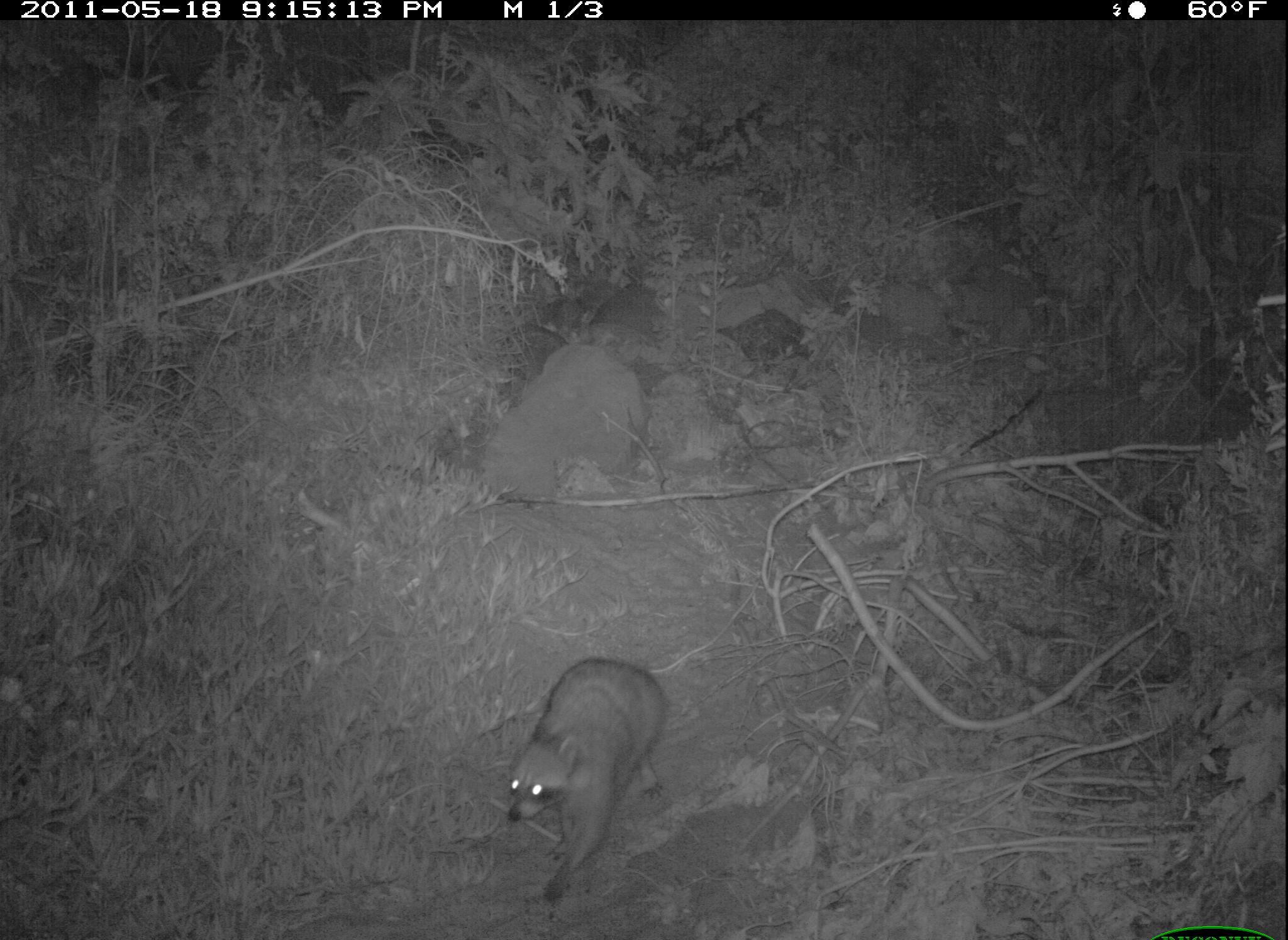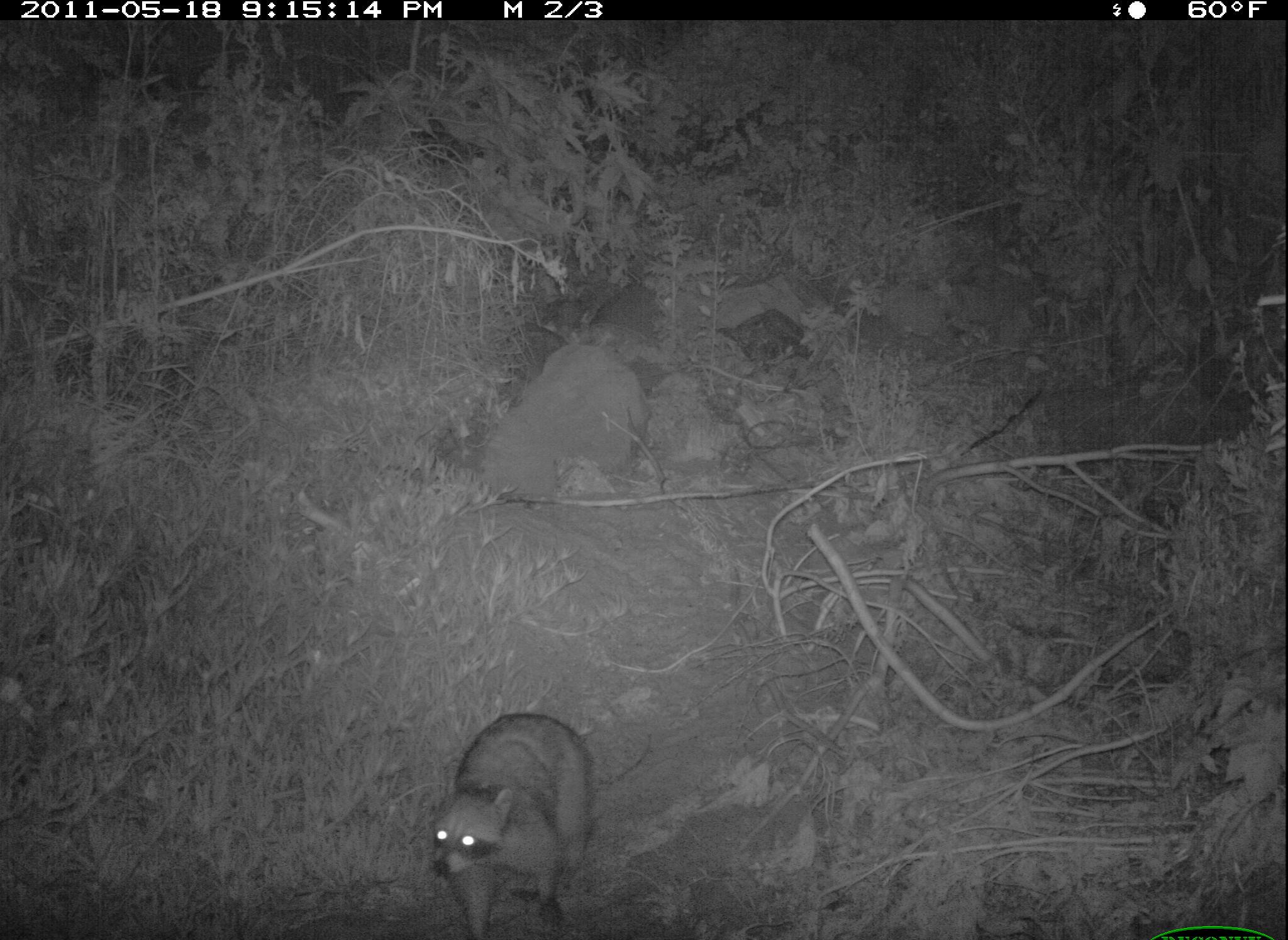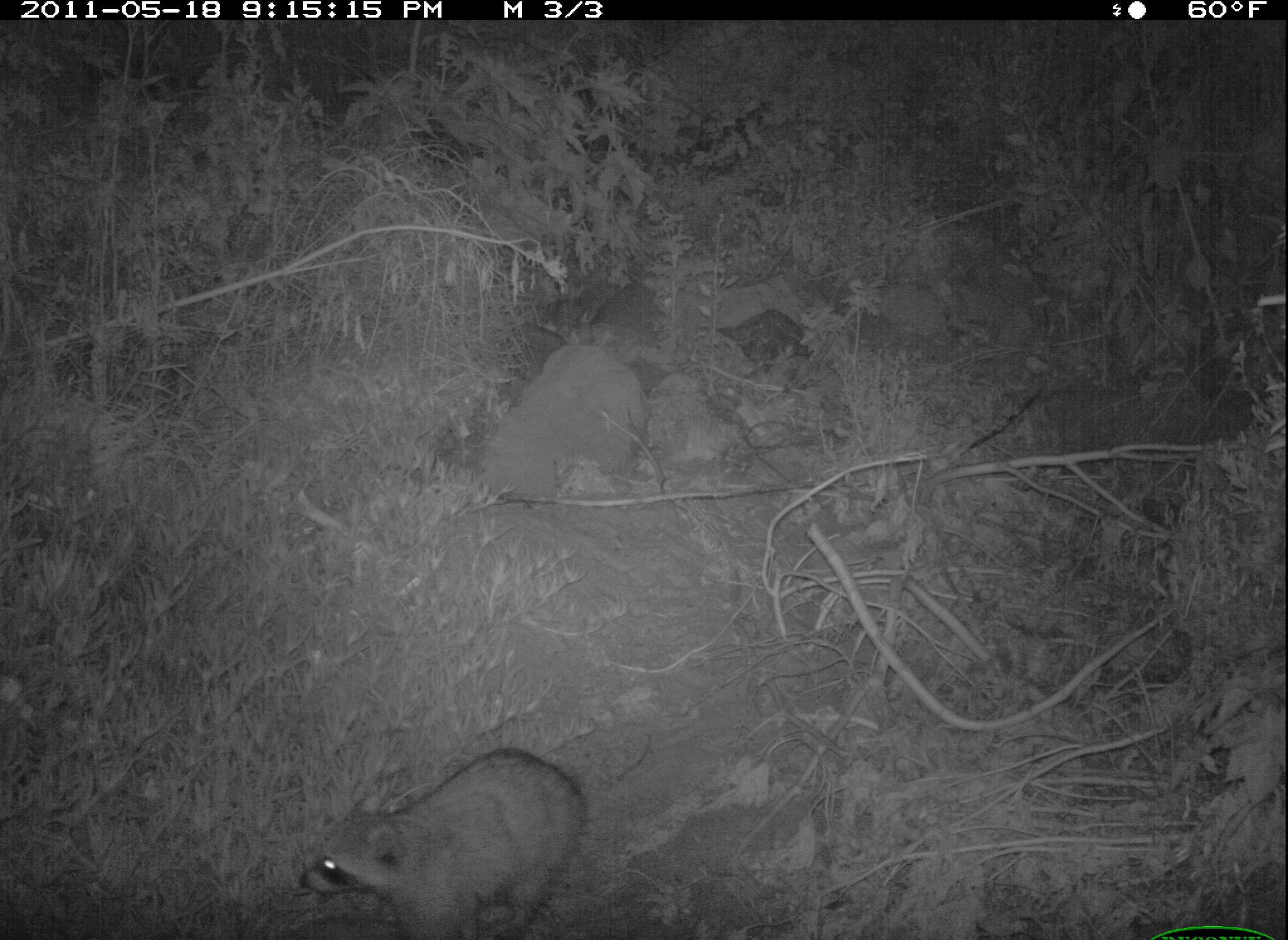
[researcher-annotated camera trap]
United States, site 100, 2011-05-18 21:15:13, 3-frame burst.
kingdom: Animalia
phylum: Chordata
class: Mammalia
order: Carnivora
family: Procyonidae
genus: Procyon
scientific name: Procyon lotor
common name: raccoon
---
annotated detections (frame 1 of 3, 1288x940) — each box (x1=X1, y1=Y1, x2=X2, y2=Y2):
raccoon: (x1=485, y1=636, x2=716, y2=913)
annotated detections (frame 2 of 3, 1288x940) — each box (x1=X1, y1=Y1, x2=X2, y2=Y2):
raccoon: (x1=415, y1=705, x2=613, y2=928)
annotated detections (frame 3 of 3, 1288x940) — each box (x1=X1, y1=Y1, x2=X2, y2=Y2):
raccoon: (x1=282, y1=738, x2=654, y2=937)